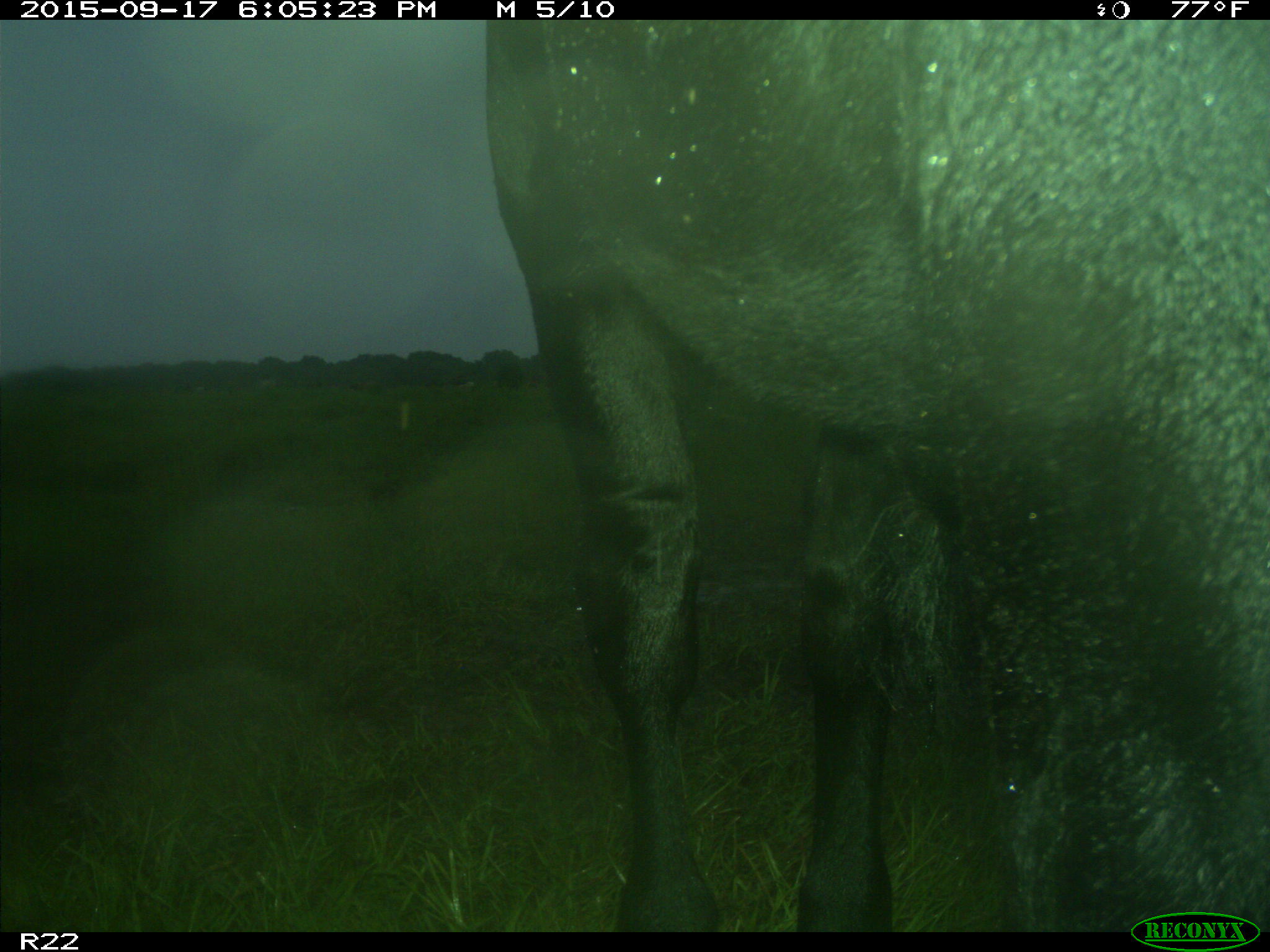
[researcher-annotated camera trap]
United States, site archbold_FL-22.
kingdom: Animalia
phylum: Chordata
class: Mammalia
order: Artiodactyla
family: Bovidae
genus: Bos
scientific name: Bos taurus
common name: domestic cow